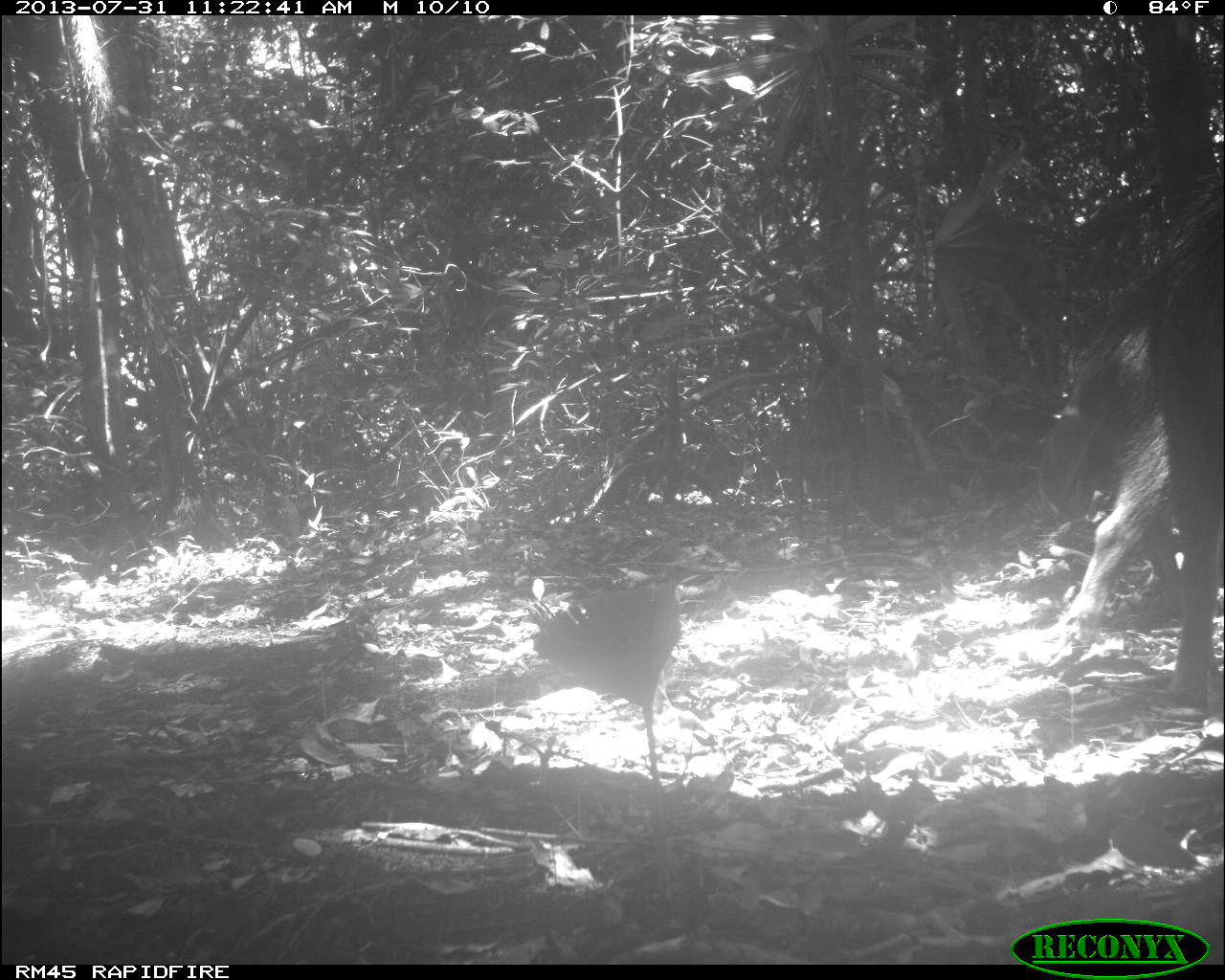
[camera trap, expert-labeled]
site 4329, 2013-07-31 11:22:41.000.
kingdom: Animalia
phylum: Chordata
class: Mammalia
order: Artiodactyla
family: Tayassuidae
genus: Tayassu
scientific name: Tayassu pecari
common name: white-lipped peccary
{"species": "Tayassu pecari (white-lipped peccary)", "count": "6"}